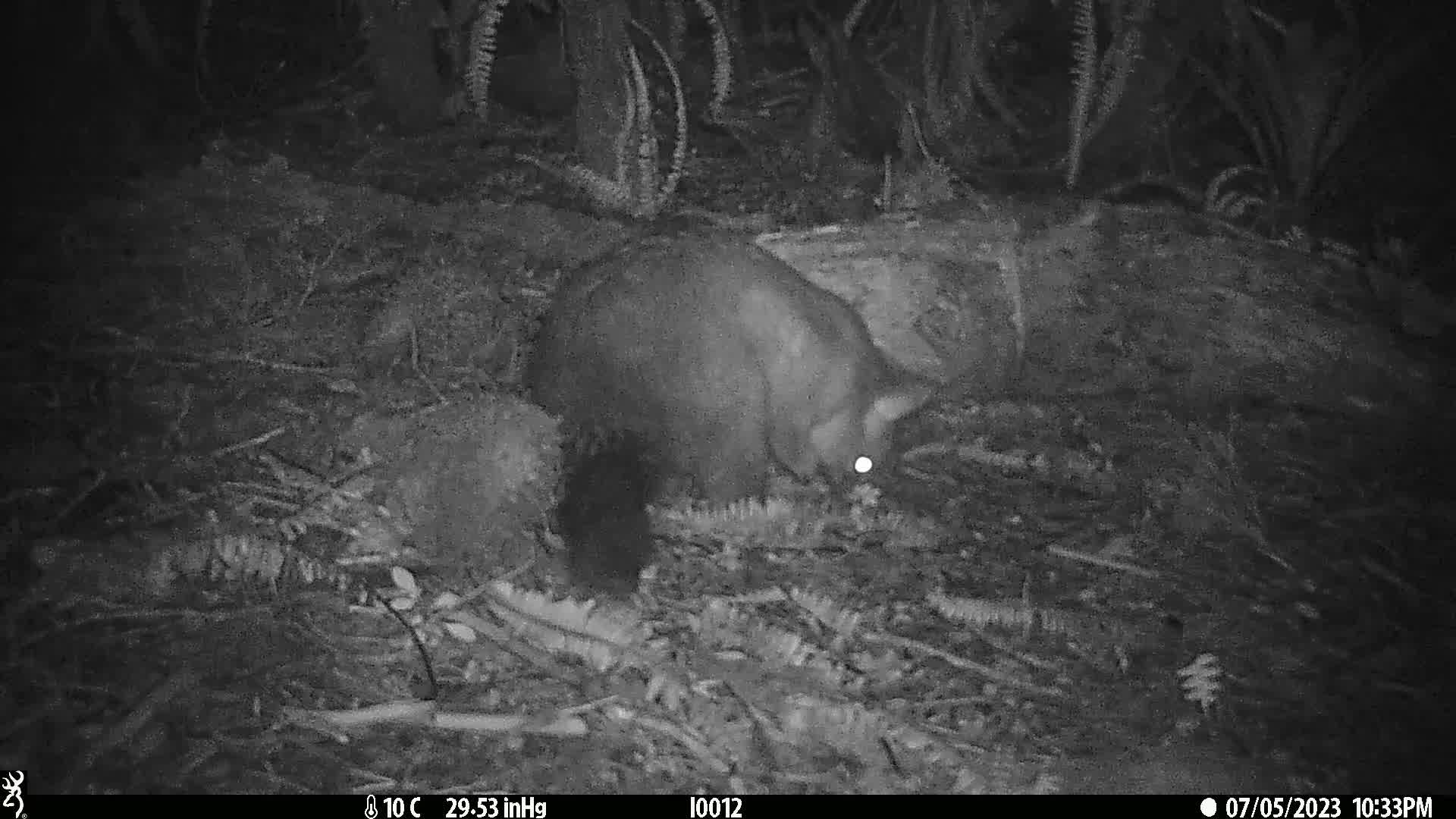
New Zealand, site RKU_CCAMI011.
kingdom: Animalia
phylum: Chordata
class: Mammalia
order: Diprotodontia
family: Phalangeridae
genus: Trichosurus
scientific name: Trichosurus vulpecula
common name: common brushtail possum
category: possum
Possum (common brushtail possum) (Trichosurus vulpecula).